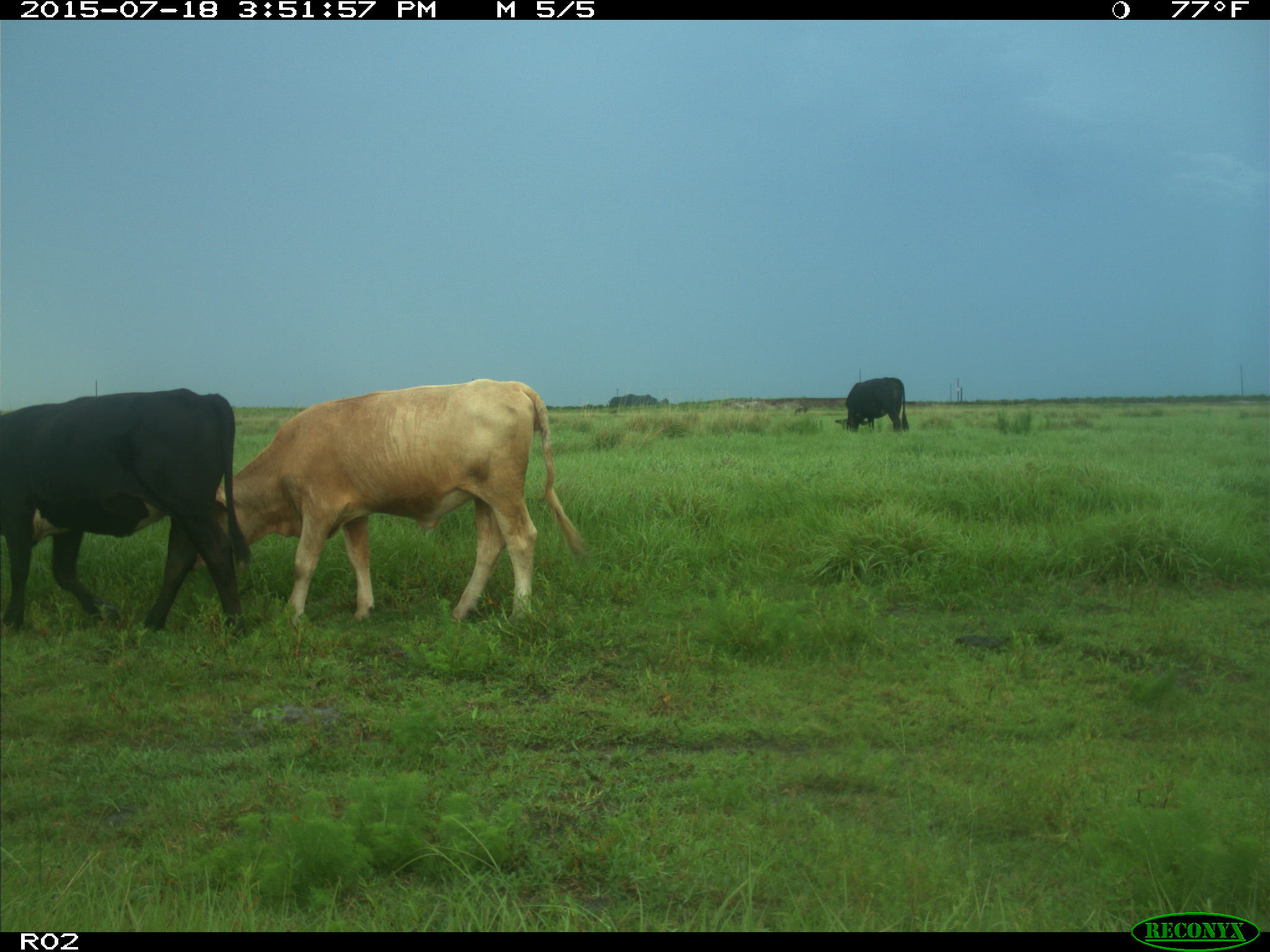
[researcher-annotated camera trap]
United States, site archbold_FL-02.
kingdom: Animalia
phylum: Chordata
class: Mammalia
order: Artiodactyla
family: Bovidae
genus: Bos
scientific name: Bos taurus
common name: domestic cow